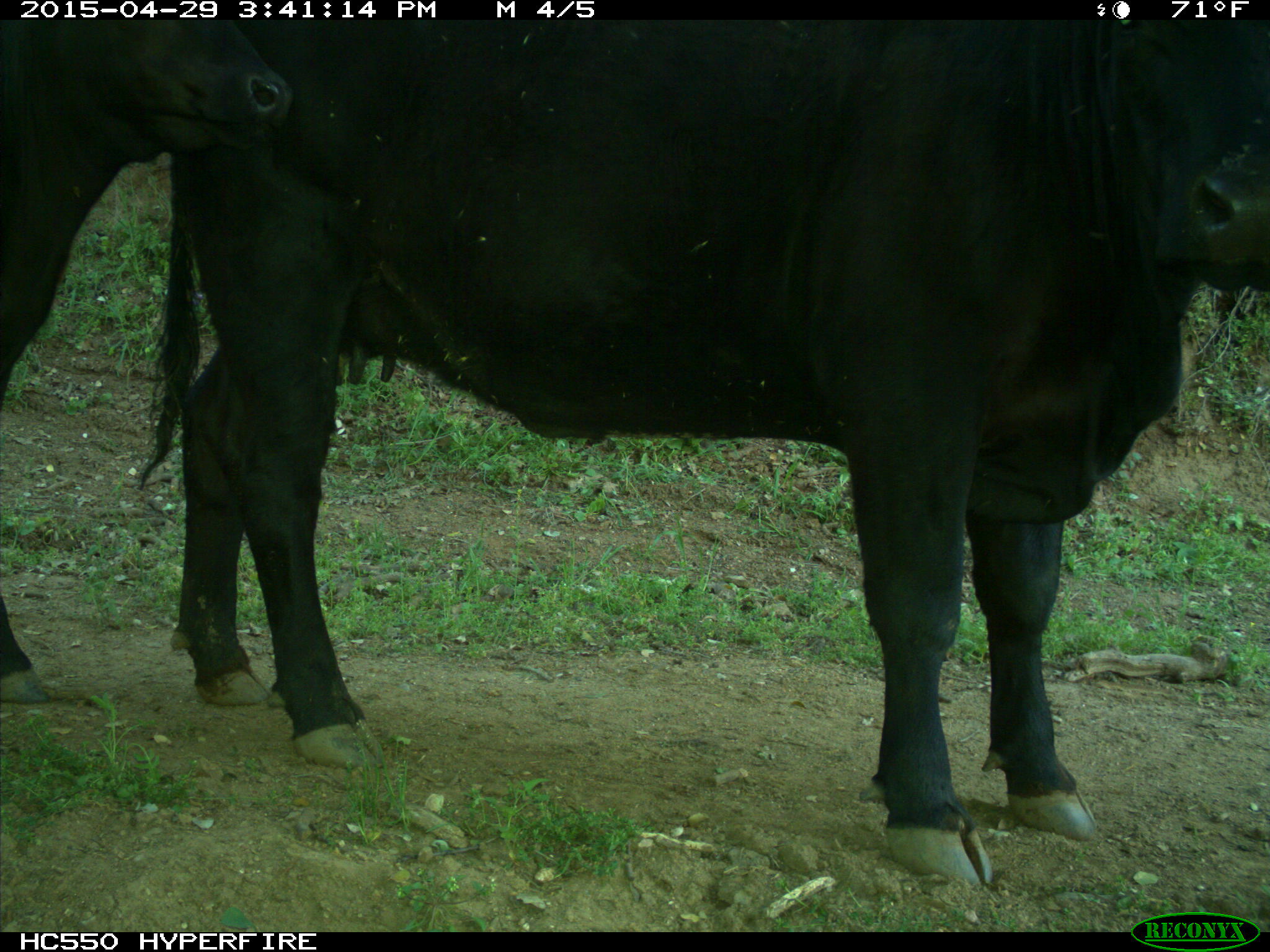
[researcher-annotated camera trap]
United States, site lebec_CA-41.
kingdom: Animalia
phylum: Chordata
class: Mammalia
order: Artiodactyla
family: Bovidae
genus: Bos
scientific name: Bos taurus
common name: domestic cow